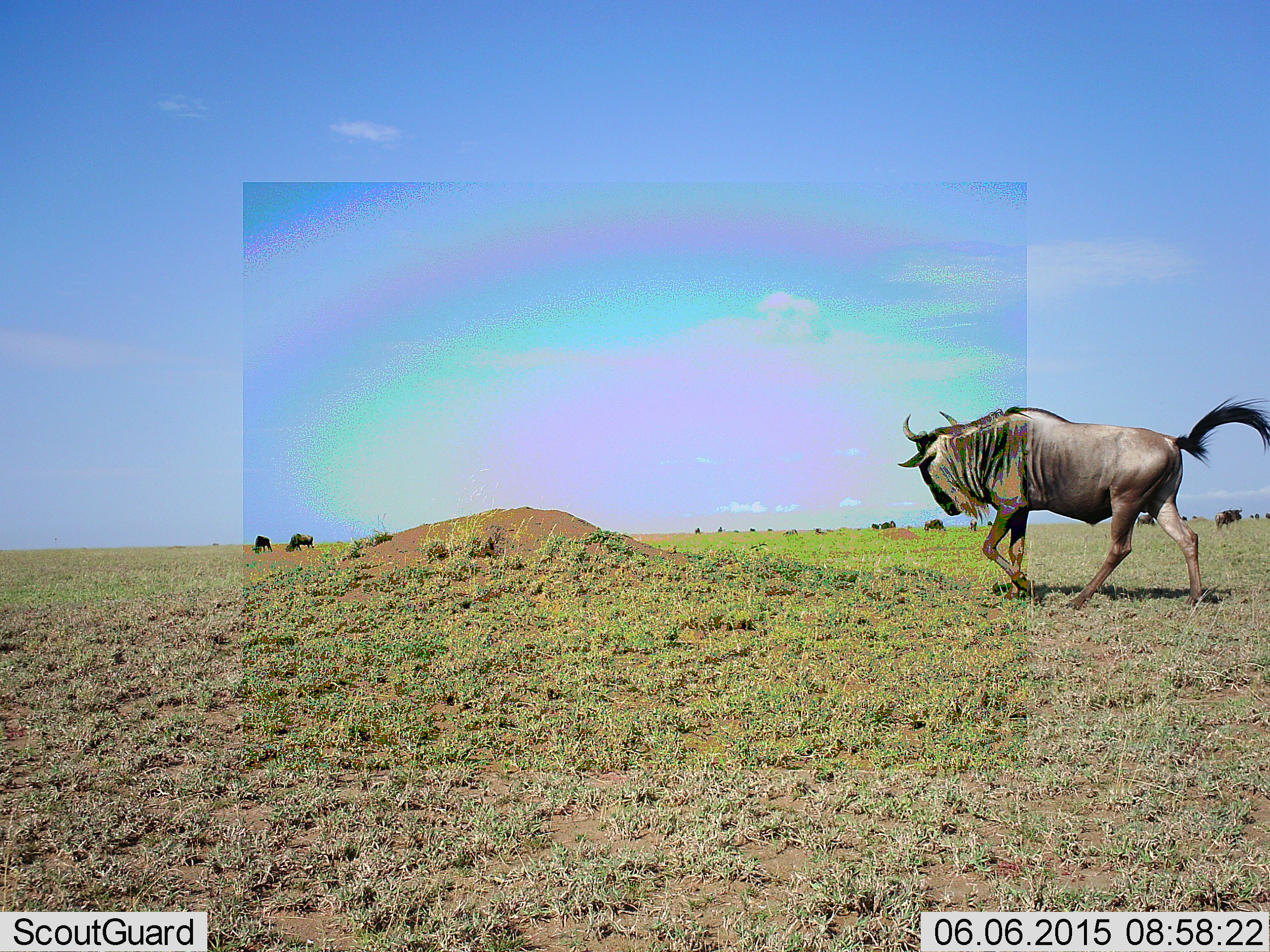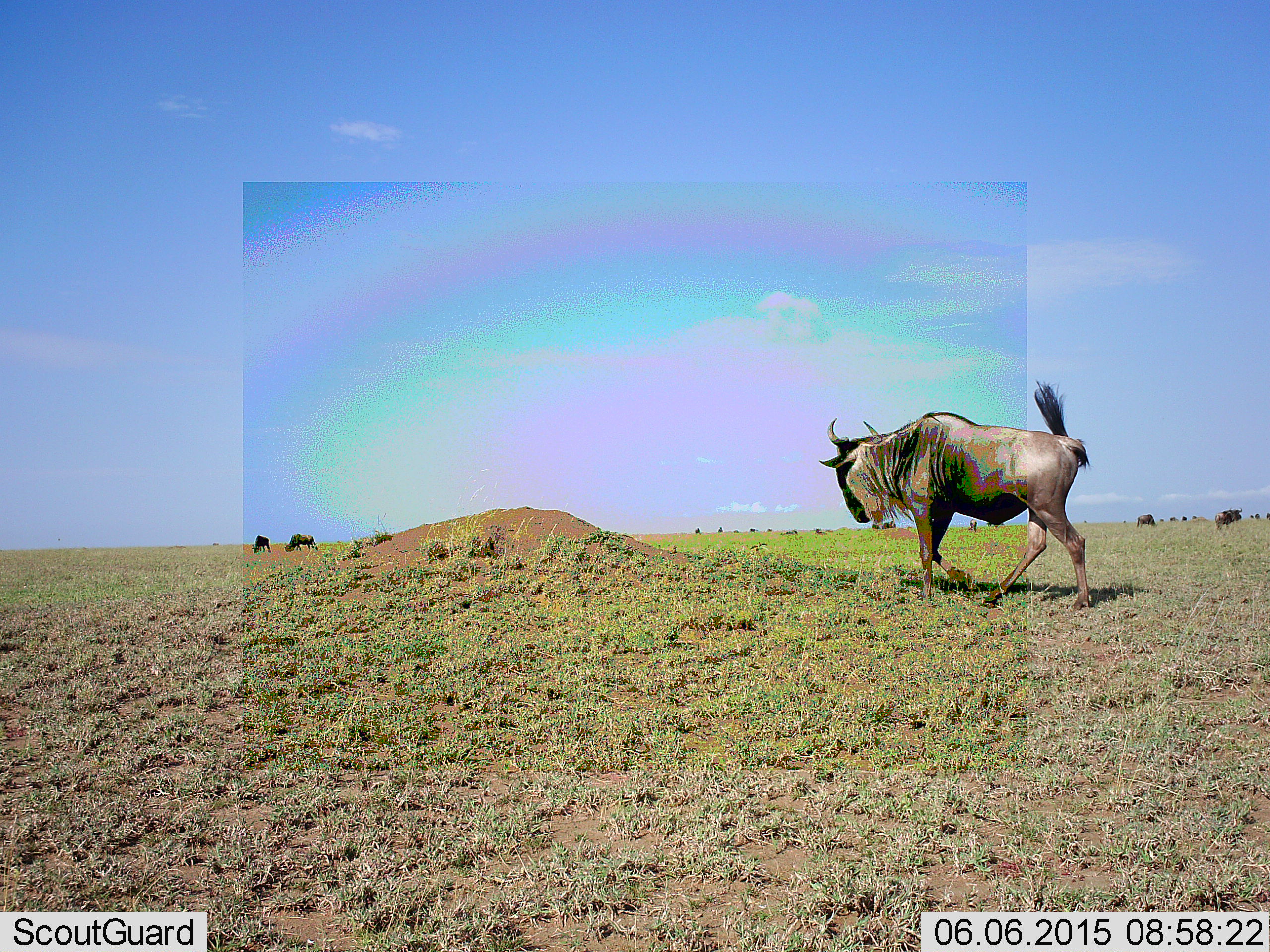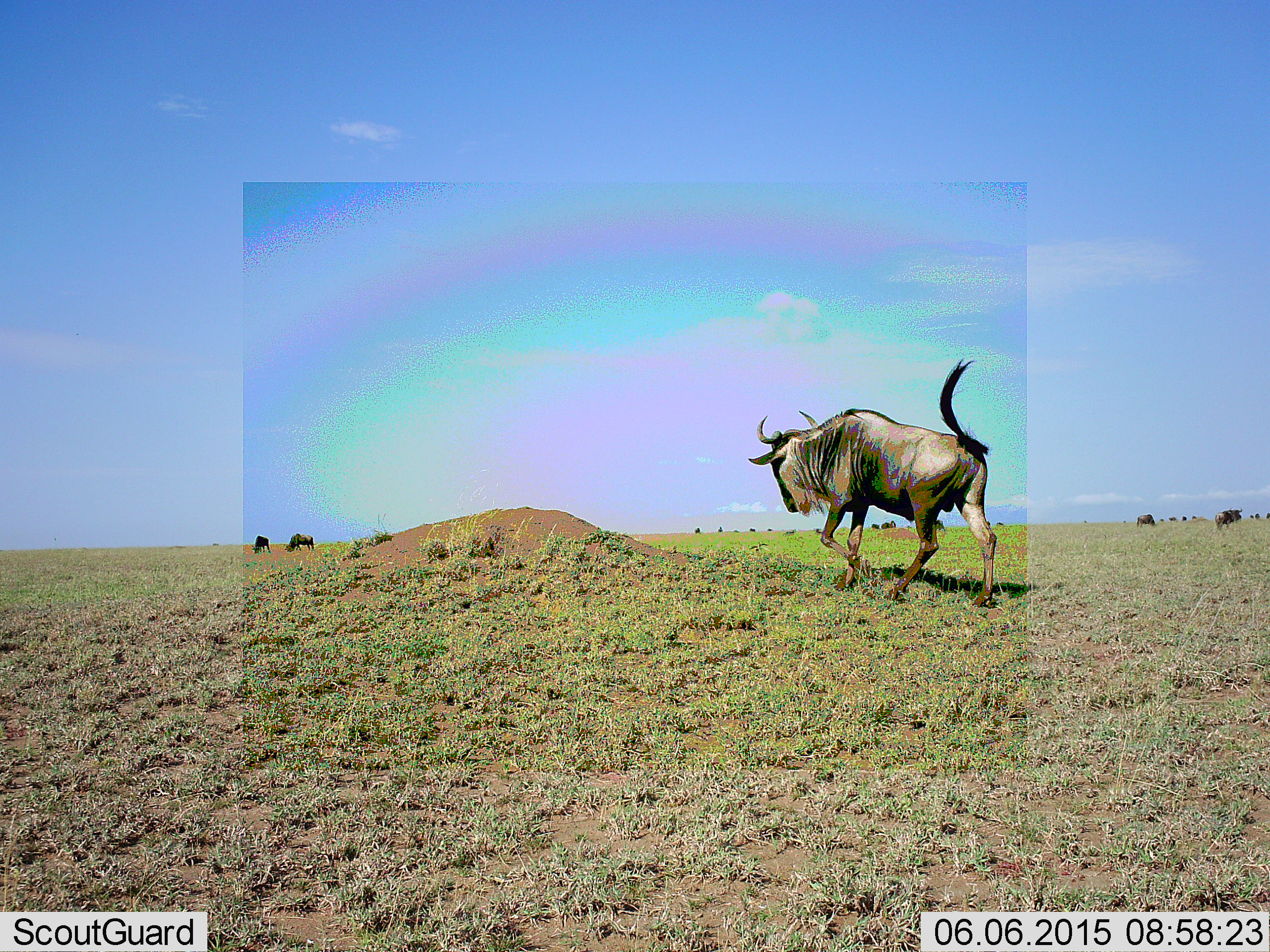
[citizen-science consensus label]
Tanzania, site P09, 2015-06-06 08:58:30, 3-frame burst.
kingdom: Animalia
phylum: Chordata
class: Mammalia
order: Artiodactyla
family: Bovidae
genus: Connochaetes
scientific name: Connochaetes taurinus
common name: blue wildebeest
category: wildebeest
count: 11-50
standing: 60%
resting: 0%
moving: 100%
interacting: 0%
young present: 0%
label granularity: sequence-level